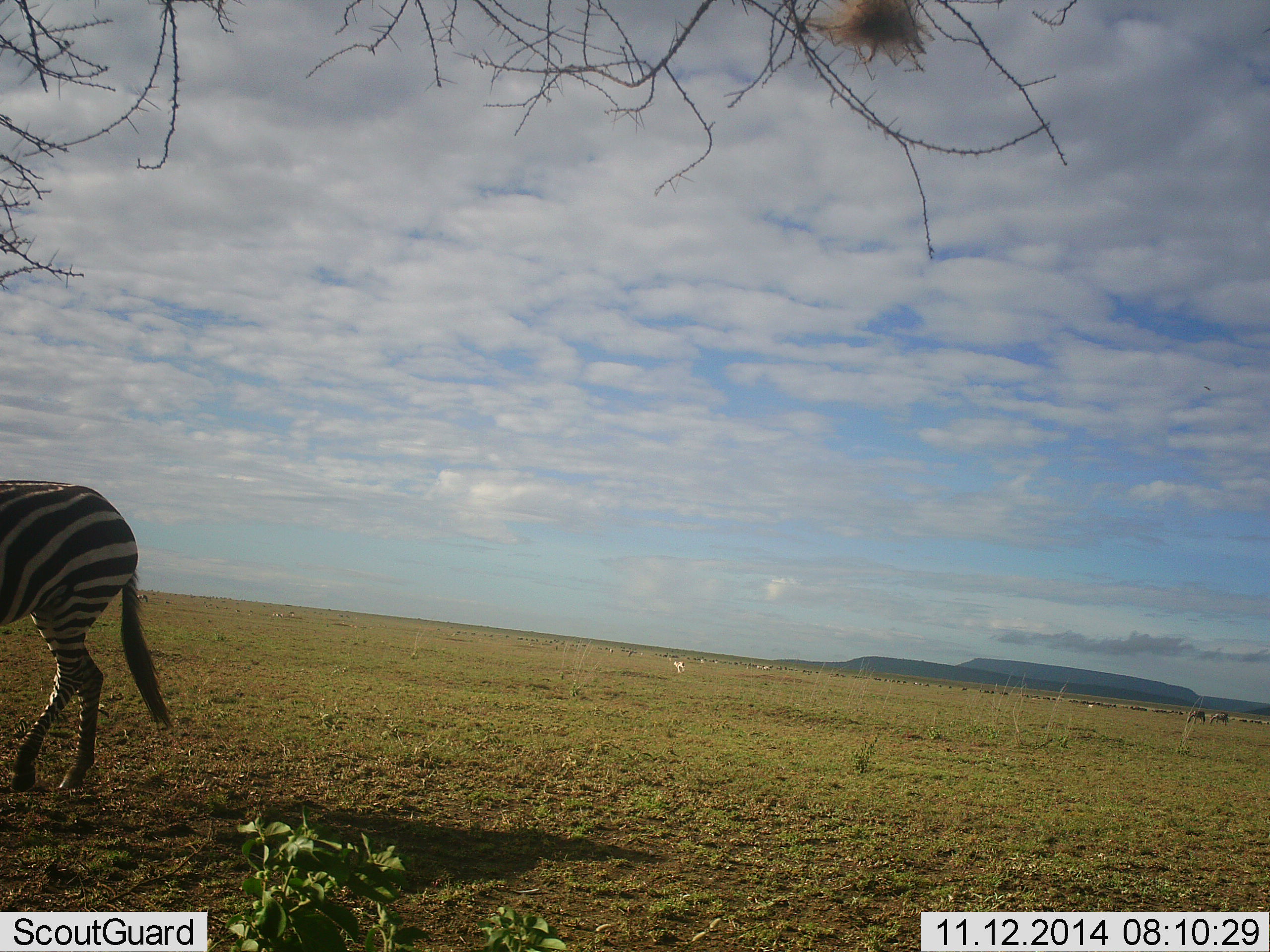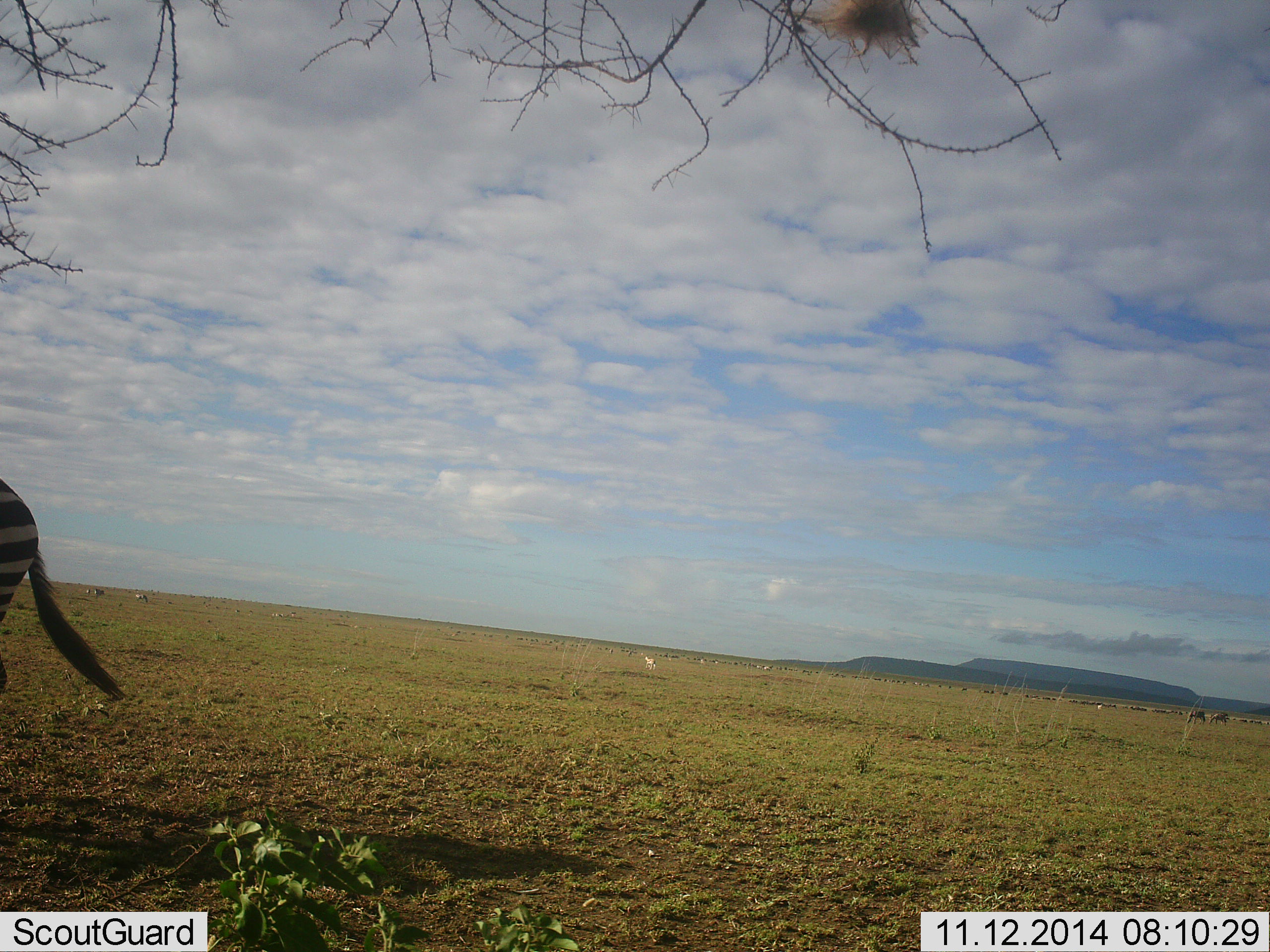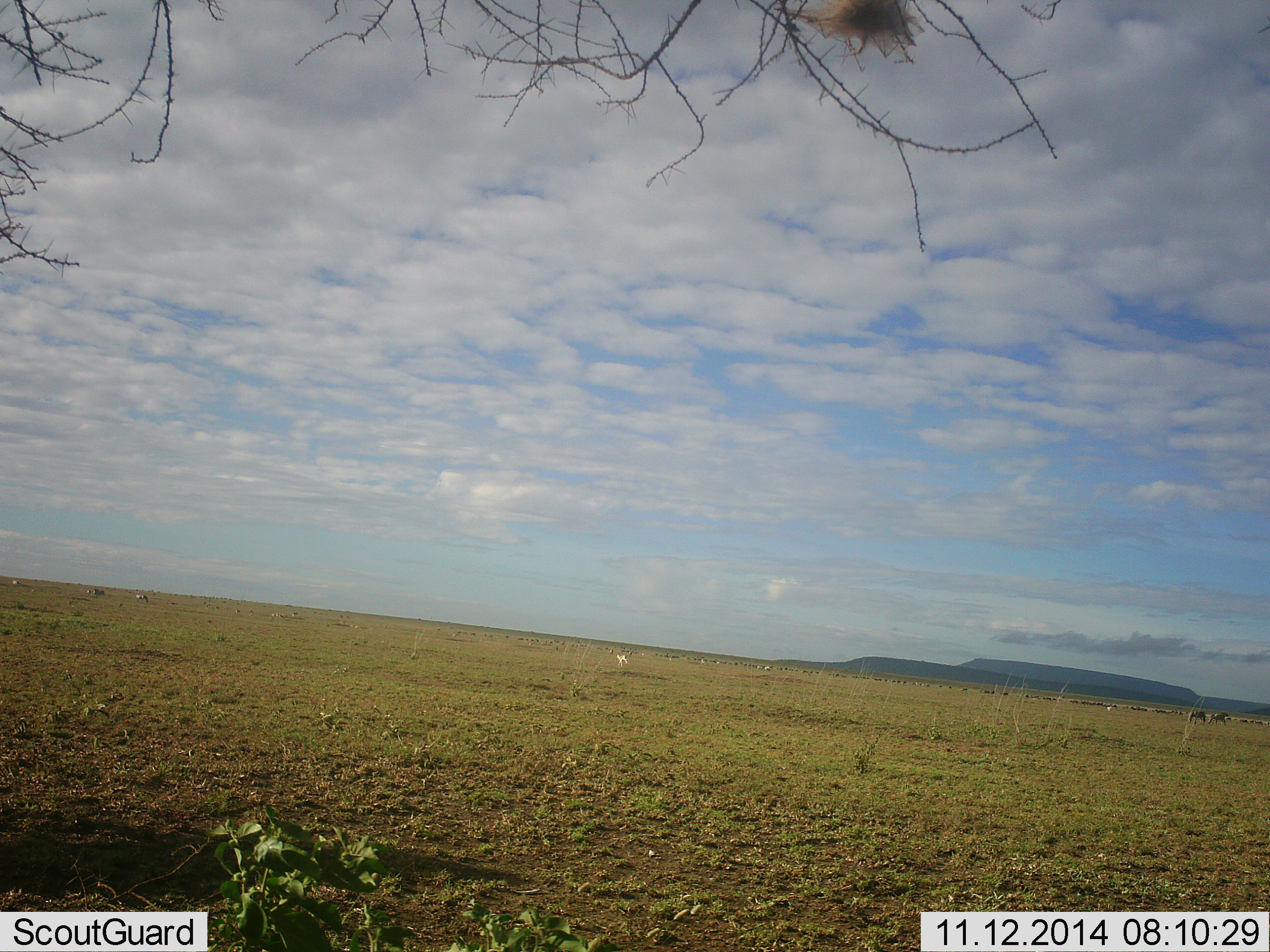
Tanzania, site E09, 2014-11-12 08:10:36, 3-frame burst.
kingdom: Animalia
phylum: Chordata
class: Mammalia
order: Perissodactyla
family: Equidae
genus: Equus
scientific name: Equus quagga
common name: plains zebra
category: zebra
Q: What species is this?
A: Zebra (plains zebra) (Equus quagga).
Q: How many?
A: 1.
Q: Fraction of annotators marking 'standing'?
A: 6%.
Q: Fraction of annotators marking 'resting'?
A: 0%.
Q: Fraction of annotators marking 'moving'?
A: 94%.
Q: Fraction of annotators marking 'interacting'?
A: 0%.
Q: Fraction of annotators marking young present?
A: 0%.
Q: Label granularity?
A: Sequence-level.